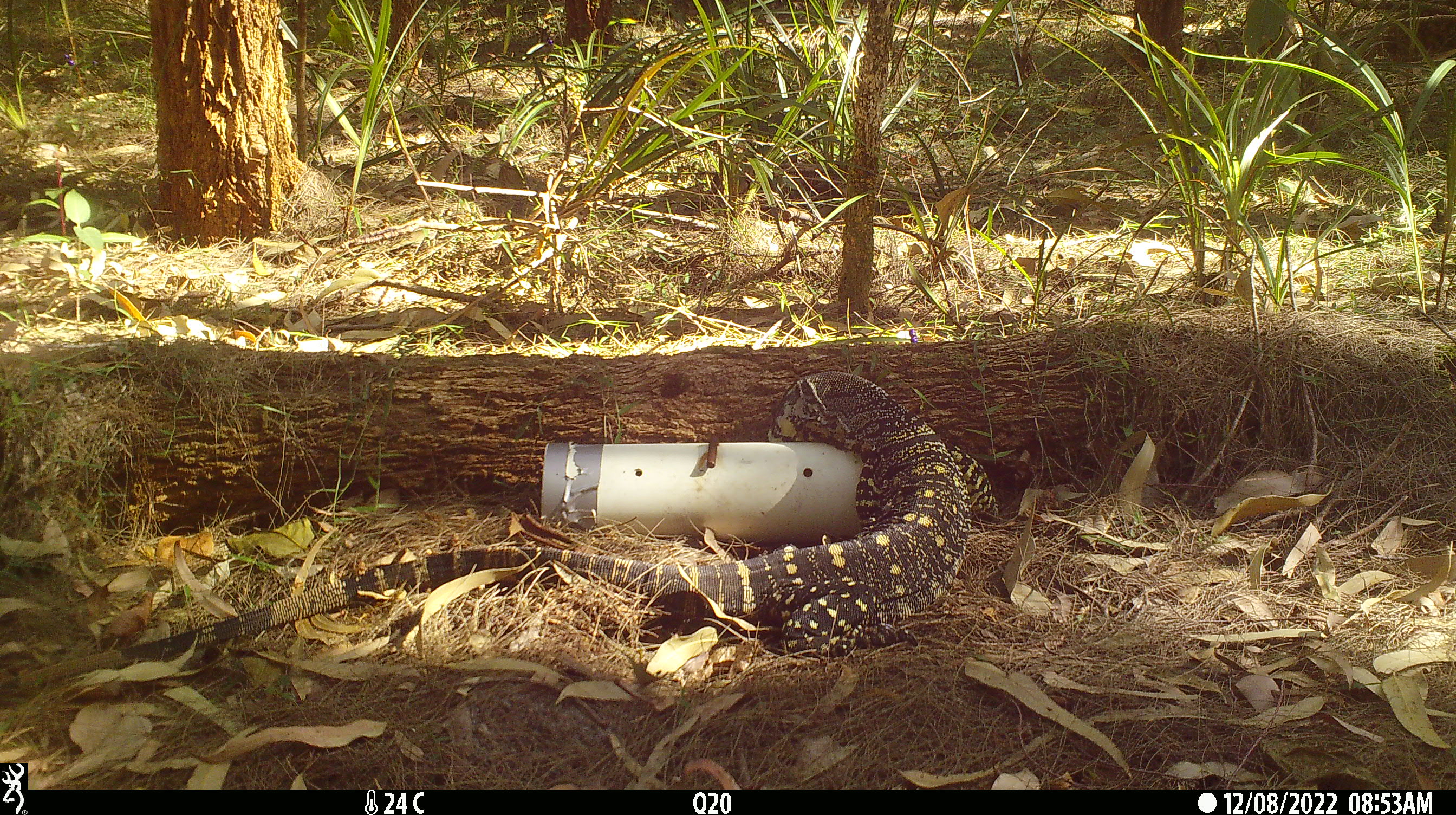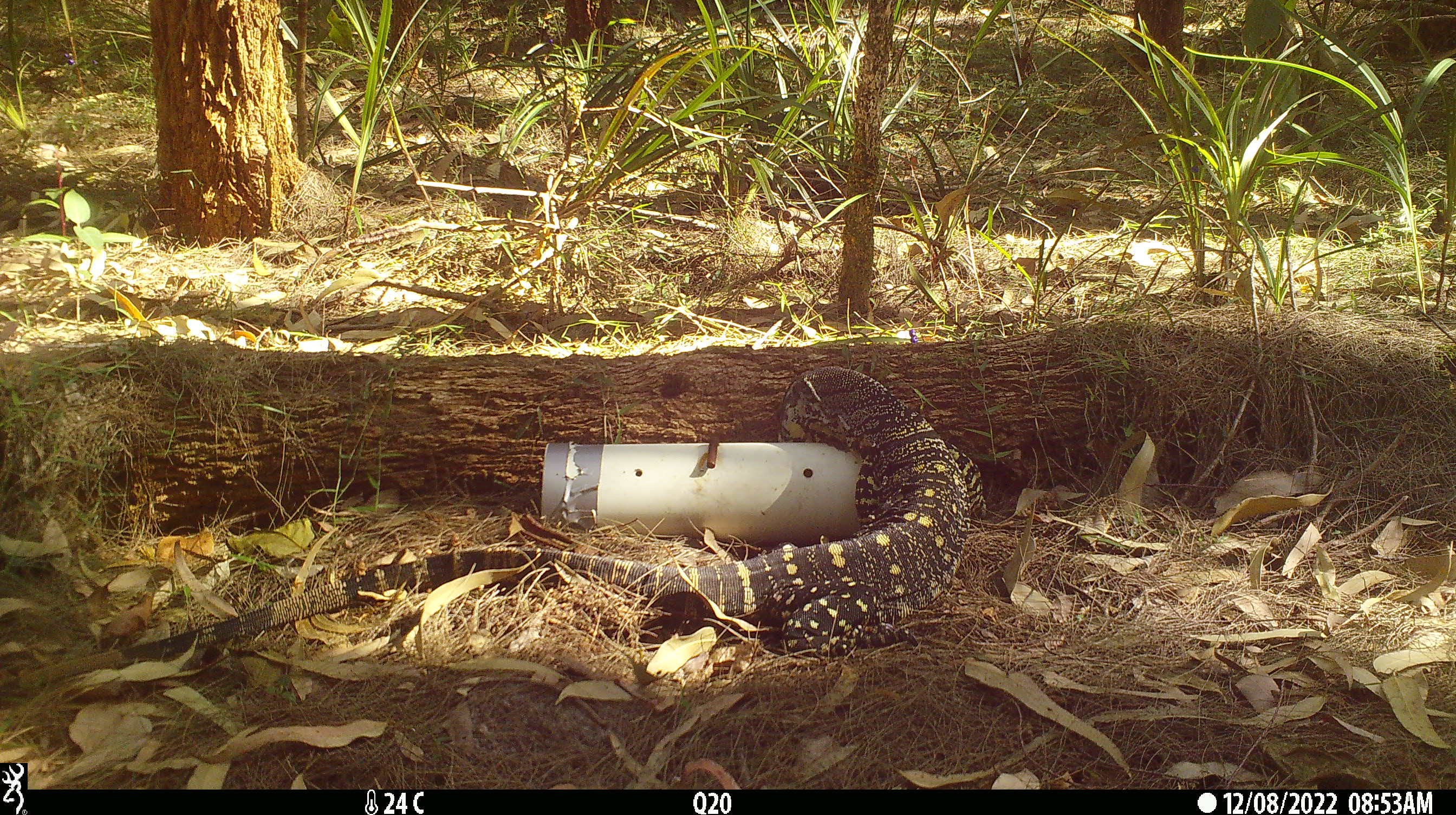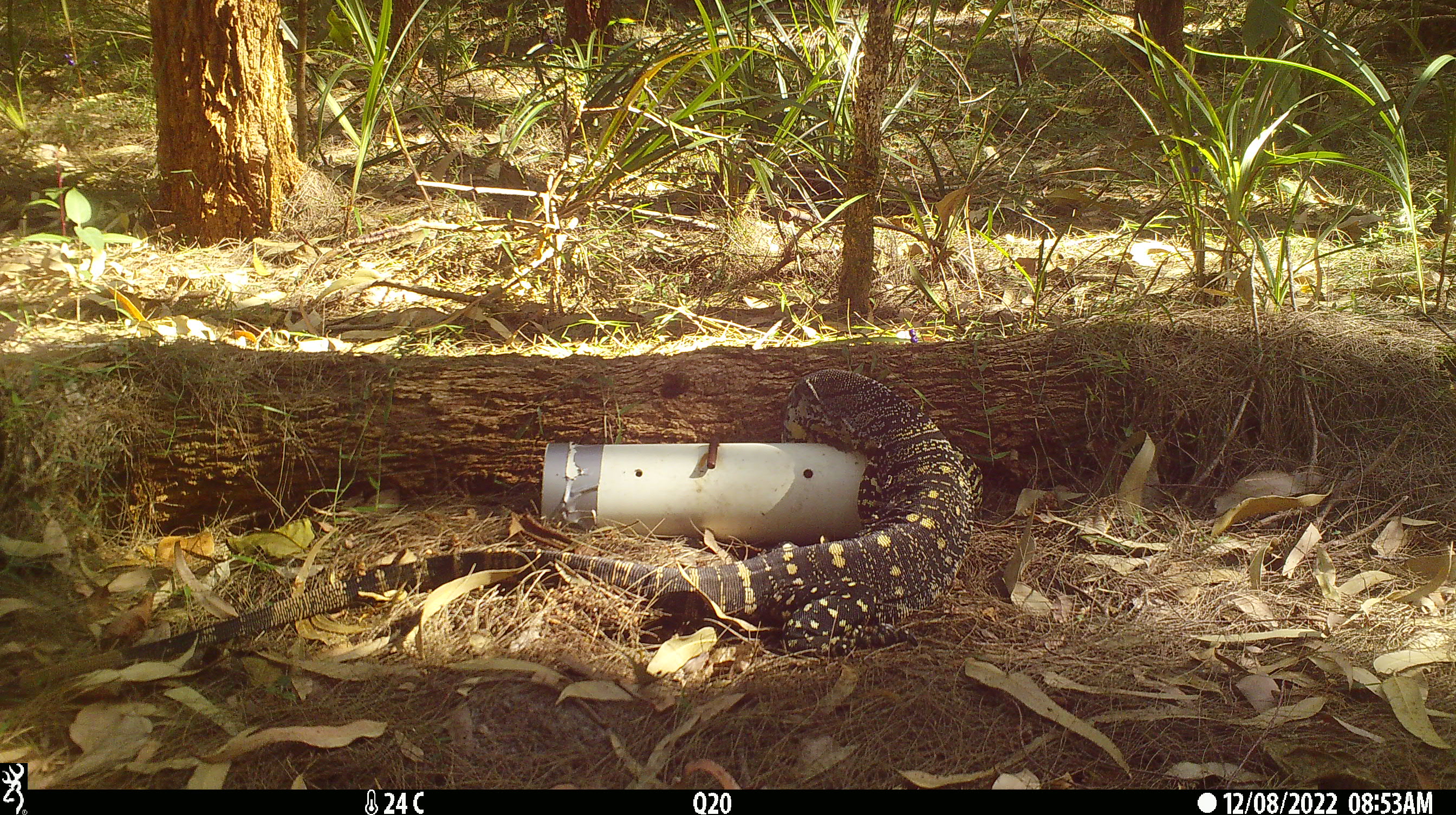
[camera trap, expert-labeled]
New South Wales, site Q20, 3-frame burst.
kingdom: Animalia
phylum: Chordata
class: Reptilia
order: Squamata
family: Varanidae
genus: Varanus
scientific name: Varanus varius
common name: lace monitor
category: goanna